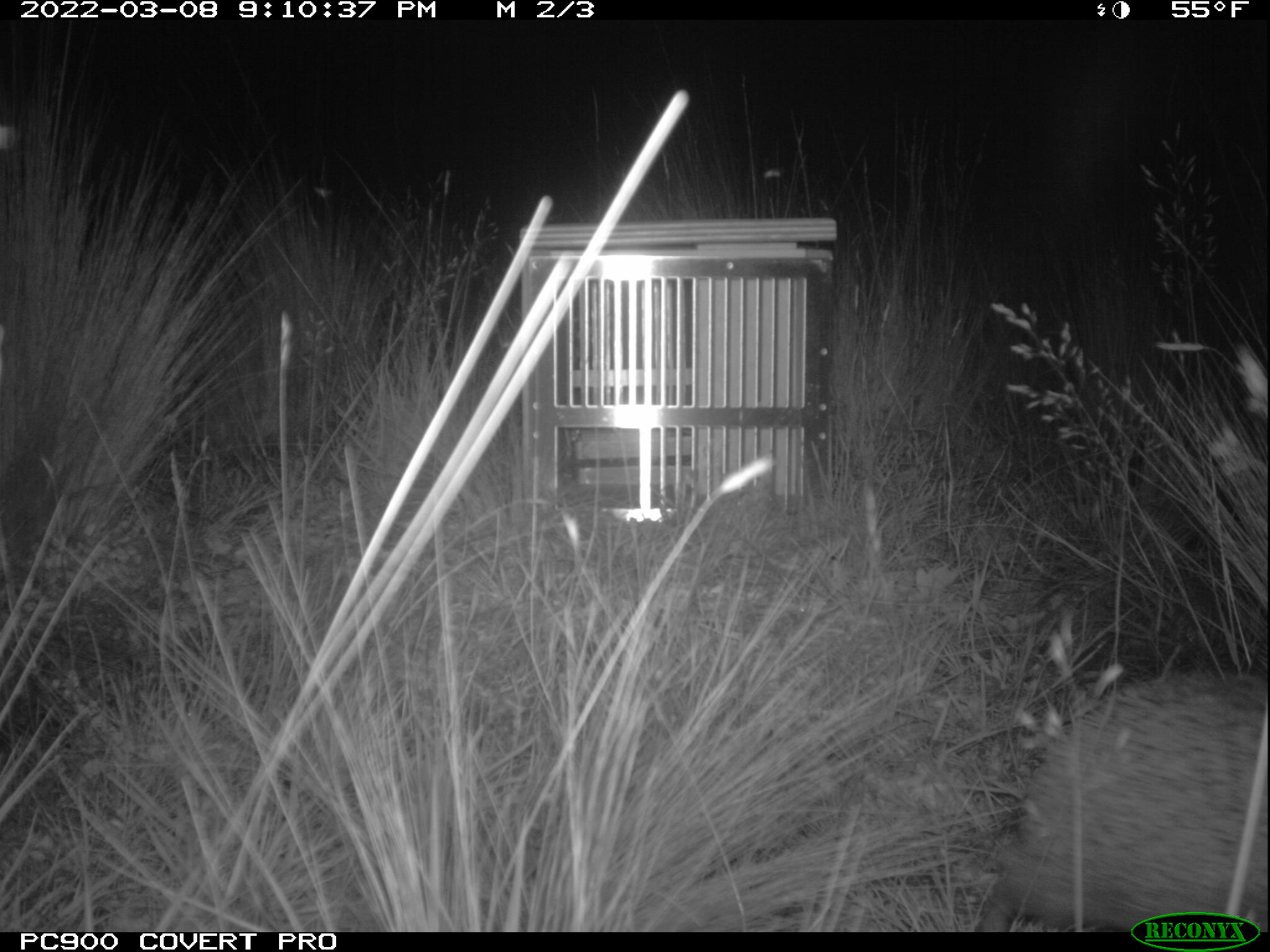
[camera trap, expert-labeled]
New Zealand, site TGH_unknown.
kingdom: Animalia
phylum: Chordata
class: Mammalia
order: Eulipotyphla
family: Erinaceidae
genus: Erinaceus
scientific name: Erinaceus europaeus europaeus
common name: european hedgehog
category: hedgehog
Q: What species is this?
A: Hedgehog (european hedgehog) (Erinaceus europaeus europaeus).